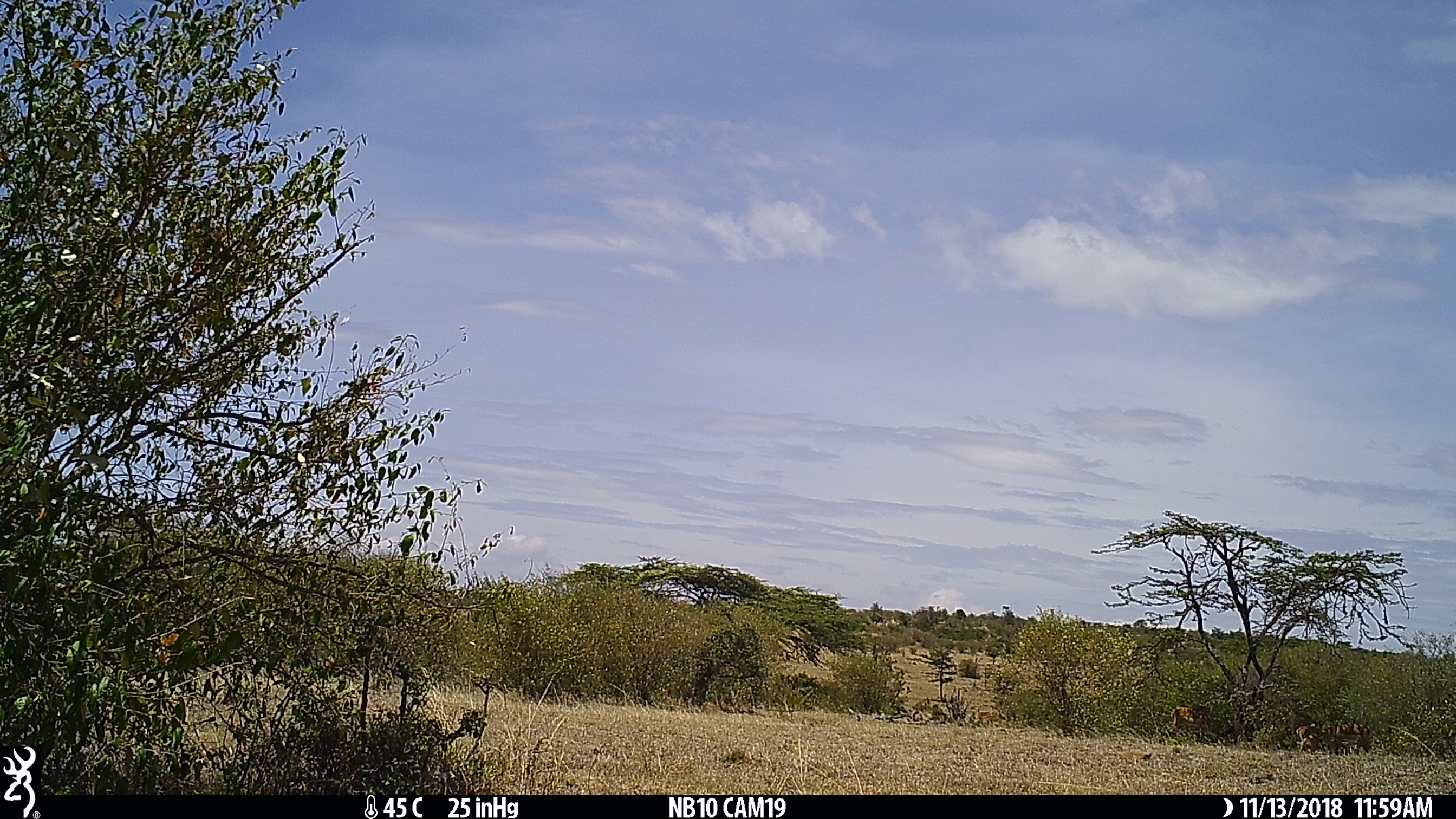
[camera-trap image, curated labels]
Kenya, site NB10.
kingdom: Animalia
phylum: Chordata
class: Mammalia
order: Artiodactyla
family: Bovidae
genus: Aepyceros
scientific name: Aepyceros melampus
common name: impala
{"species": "impala (Aepyceros melampus)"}